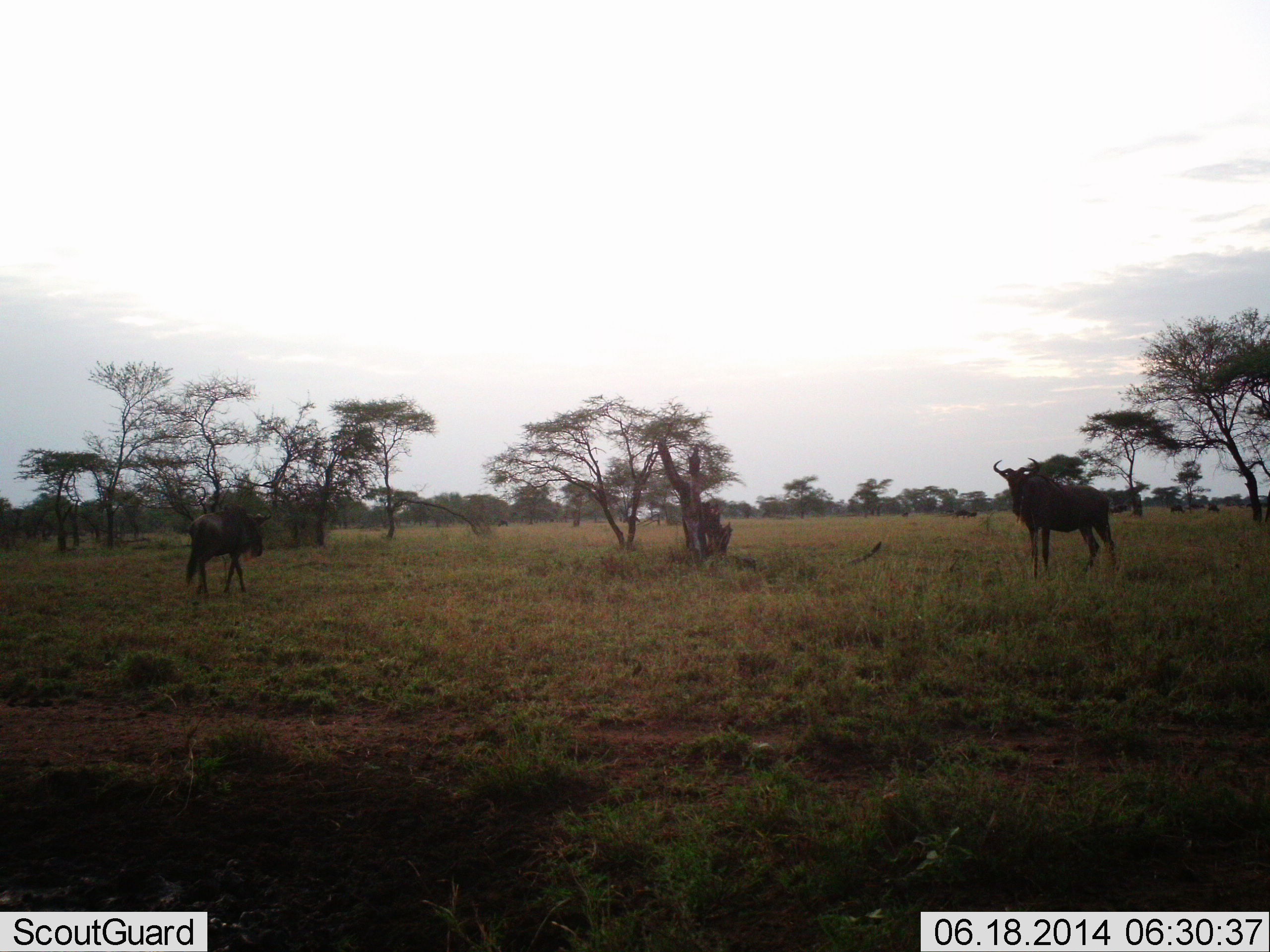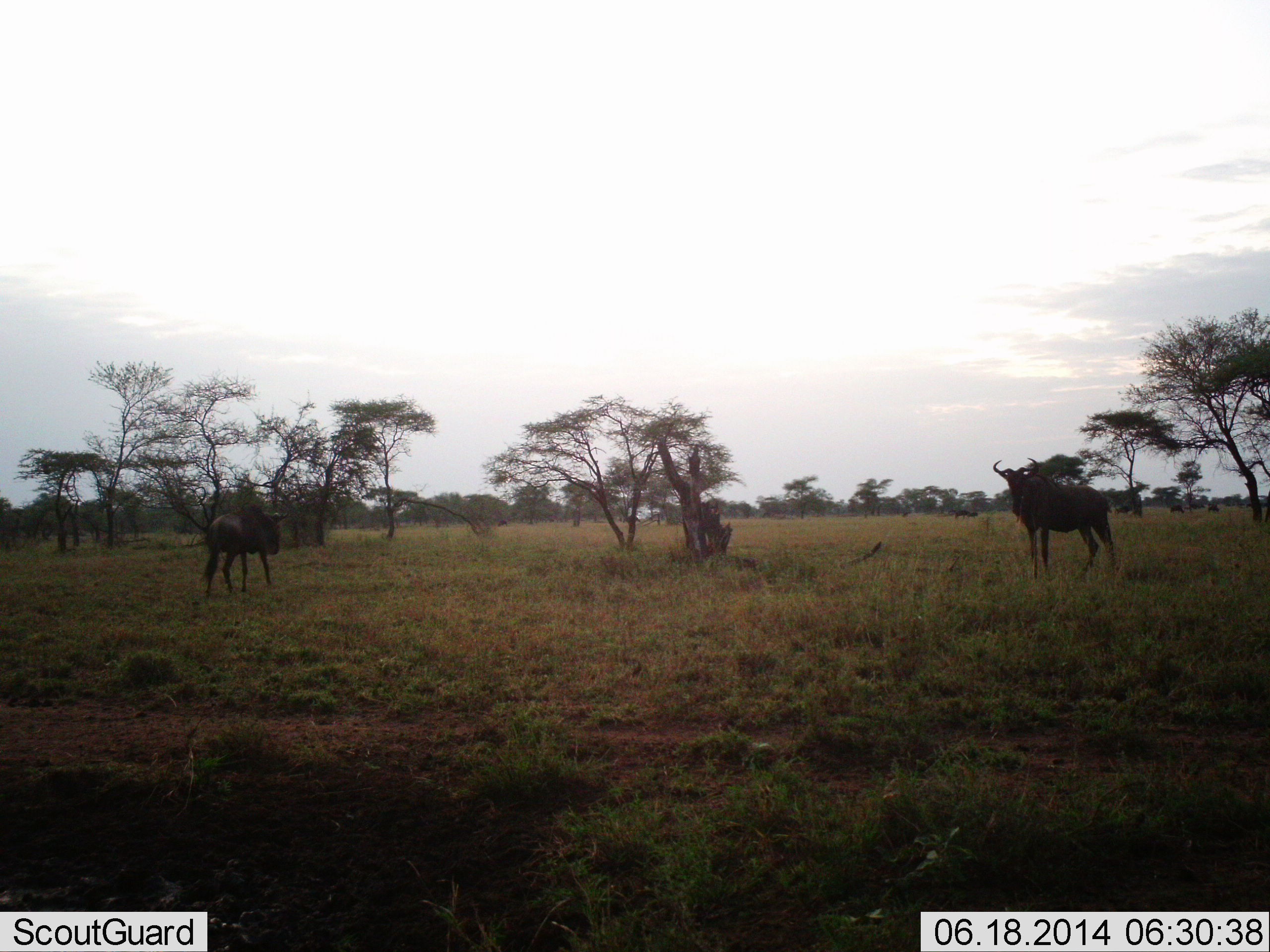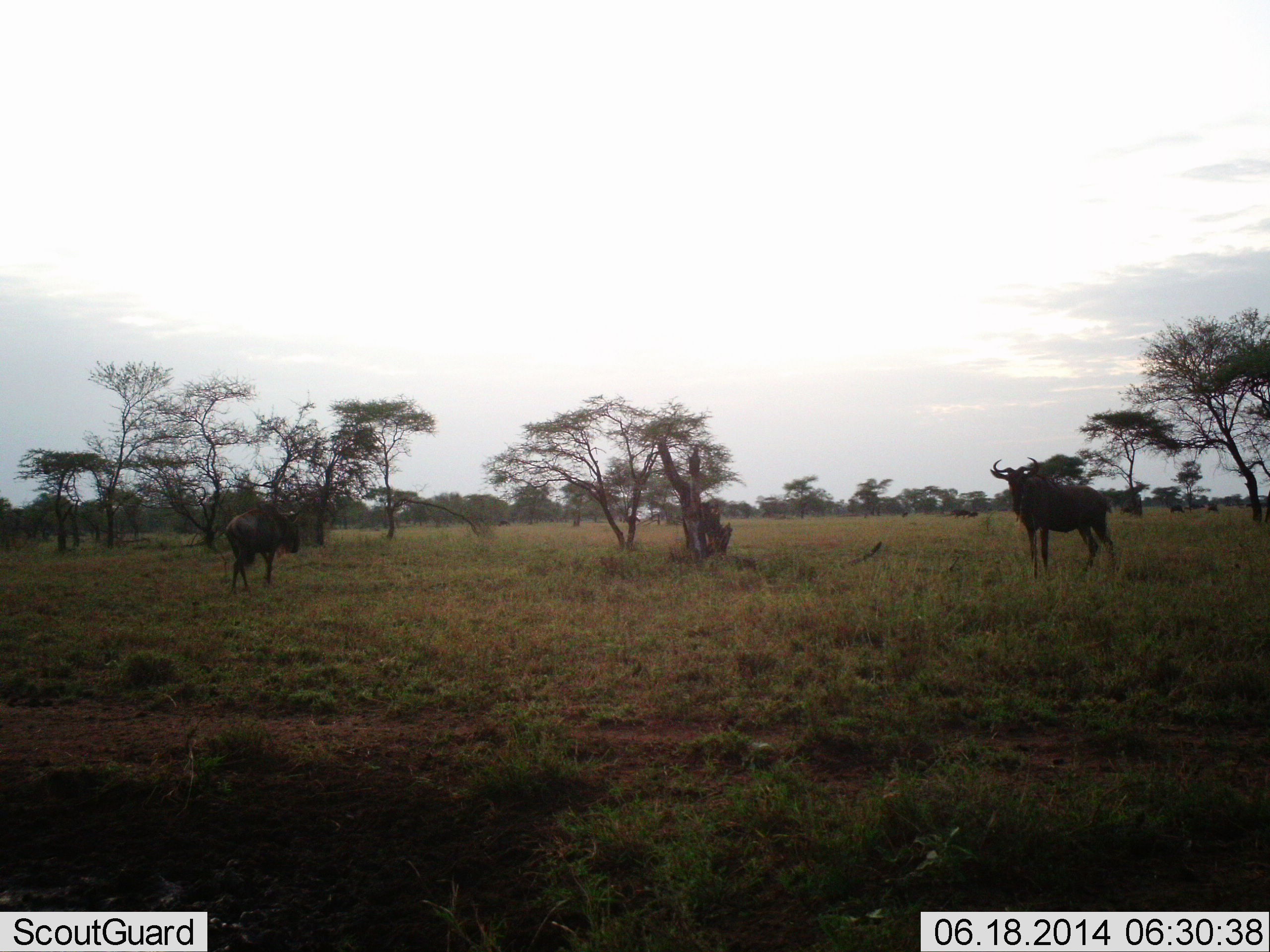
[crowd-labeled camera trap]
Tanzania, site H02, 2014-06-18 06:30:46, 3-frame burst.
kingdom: Animalia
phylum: Chordata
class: Mammalia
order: Artiodactyla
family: Bovidae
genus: Connochaetes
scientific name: Connochaetes taurinus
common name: blue wildebeest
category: wildebeest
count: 3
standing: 100%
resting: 0%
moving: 70%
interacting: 0%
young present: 0%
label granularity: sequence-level